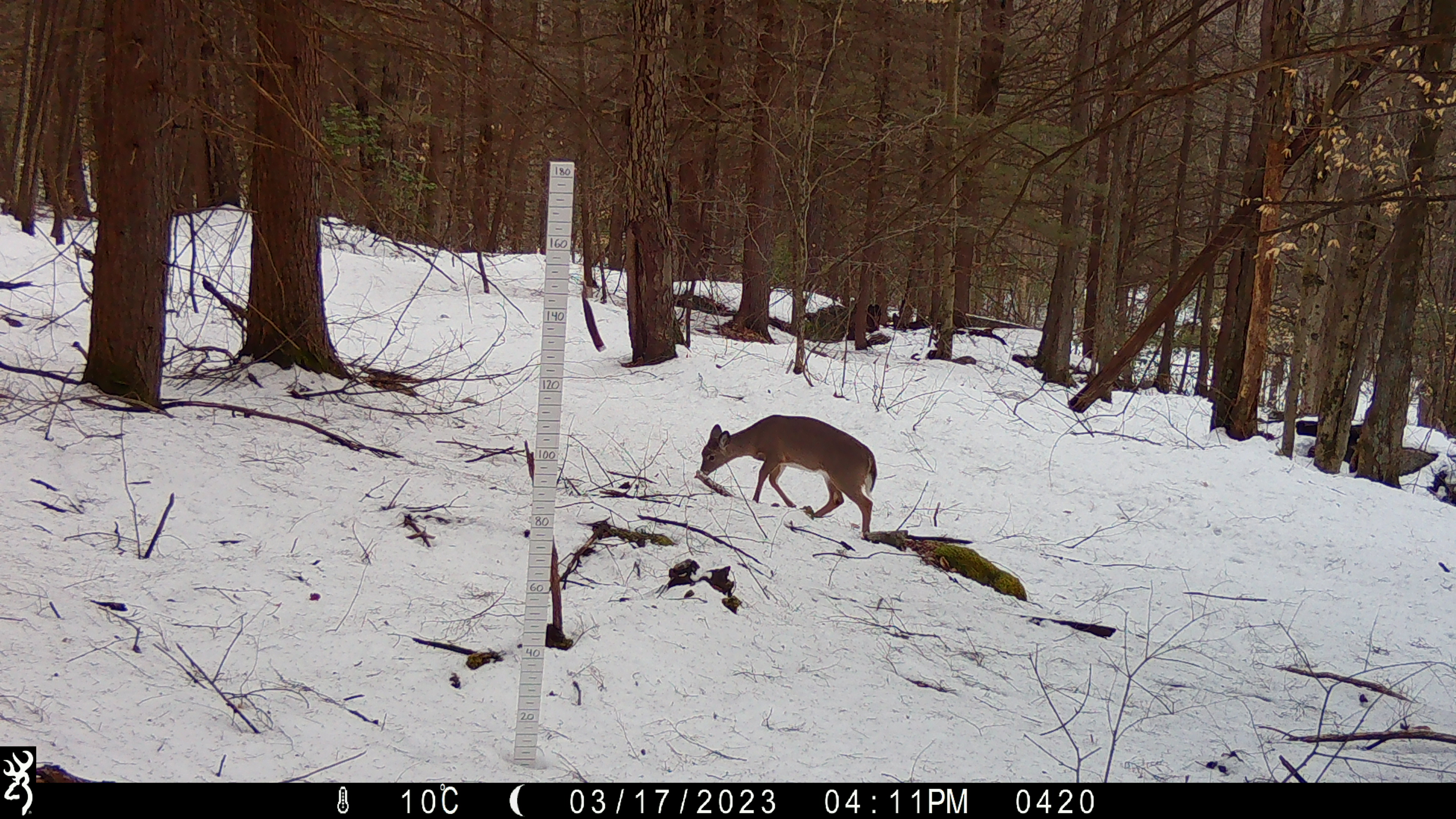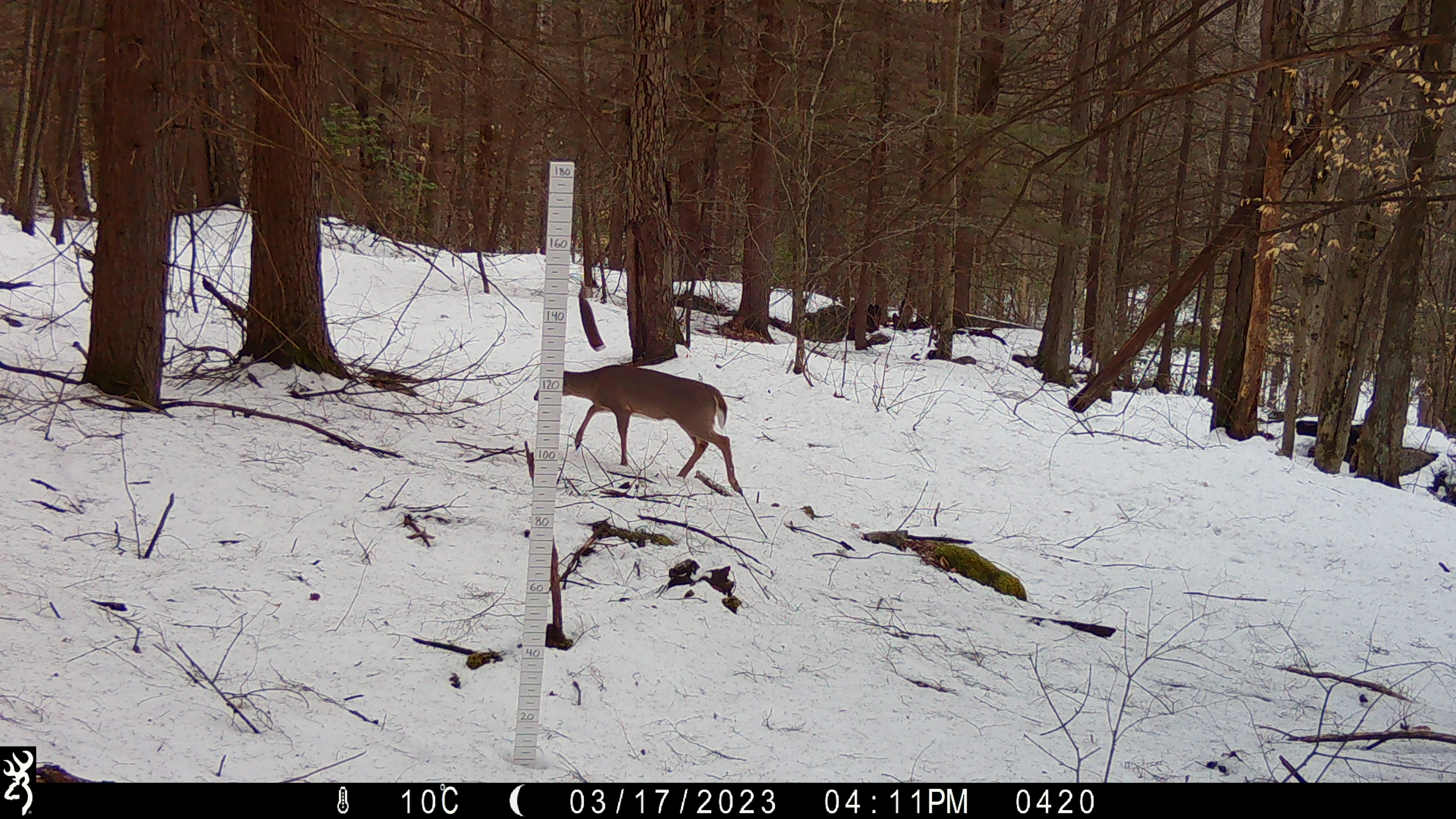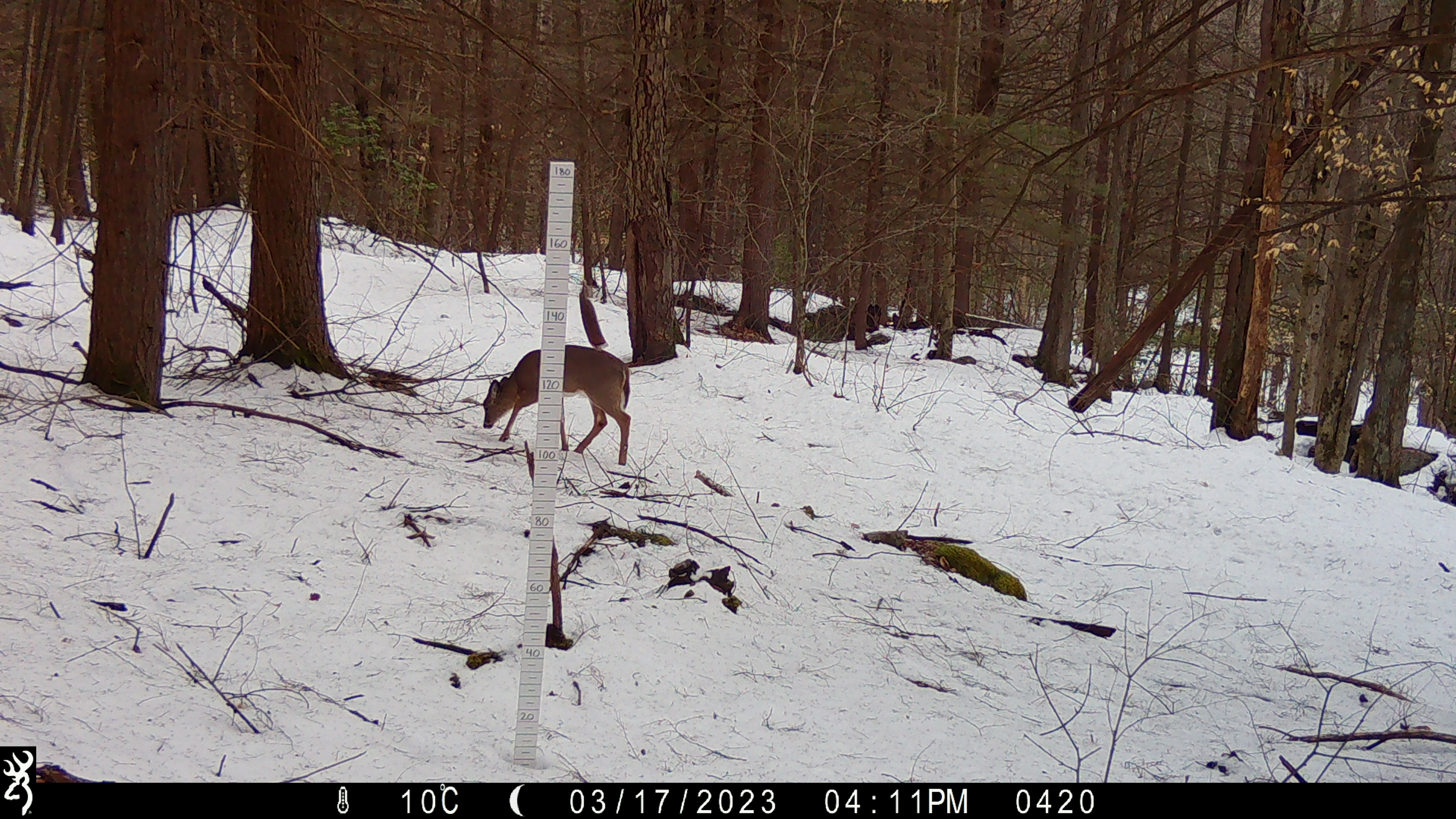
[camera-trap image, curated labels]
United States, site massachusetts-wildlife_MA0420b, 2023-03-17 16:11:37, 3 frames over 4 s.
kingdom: Animalia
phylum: Chordata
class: Mammalia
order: Artiodactyla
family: Cervidae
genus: Odocoileus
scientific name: Odocoileus virginianus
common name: white-tailed deer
White-tailed deer (Odocoileus virginianus).